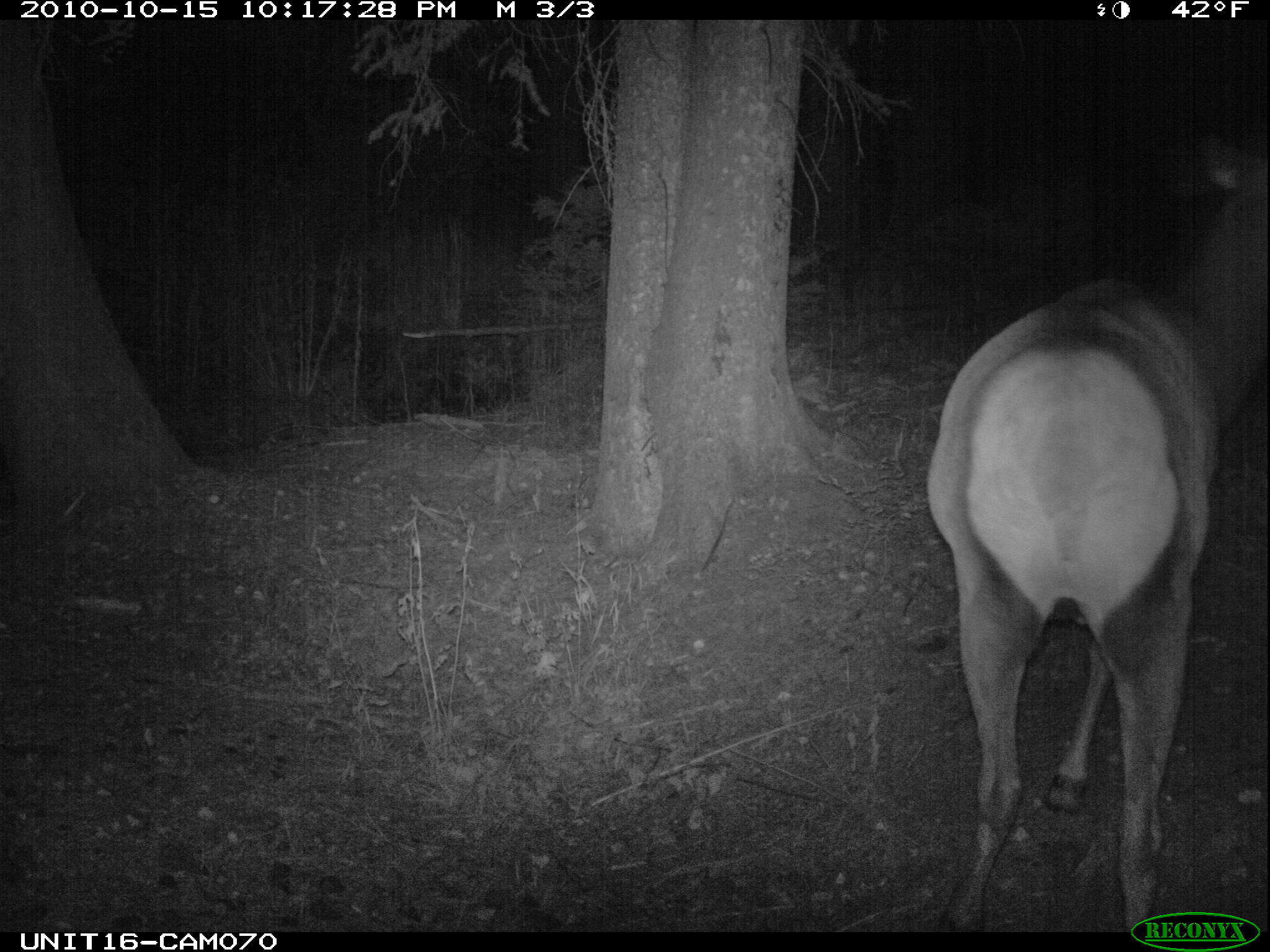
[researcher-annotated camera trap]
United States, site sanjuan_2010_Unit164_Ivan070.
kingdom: Animalia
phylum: Chordata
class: Mammalia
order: Artiodactyla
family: Cervidae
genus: Cervus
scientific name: Cervus elaphus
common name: red deer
Cervus elaphus (red deer).